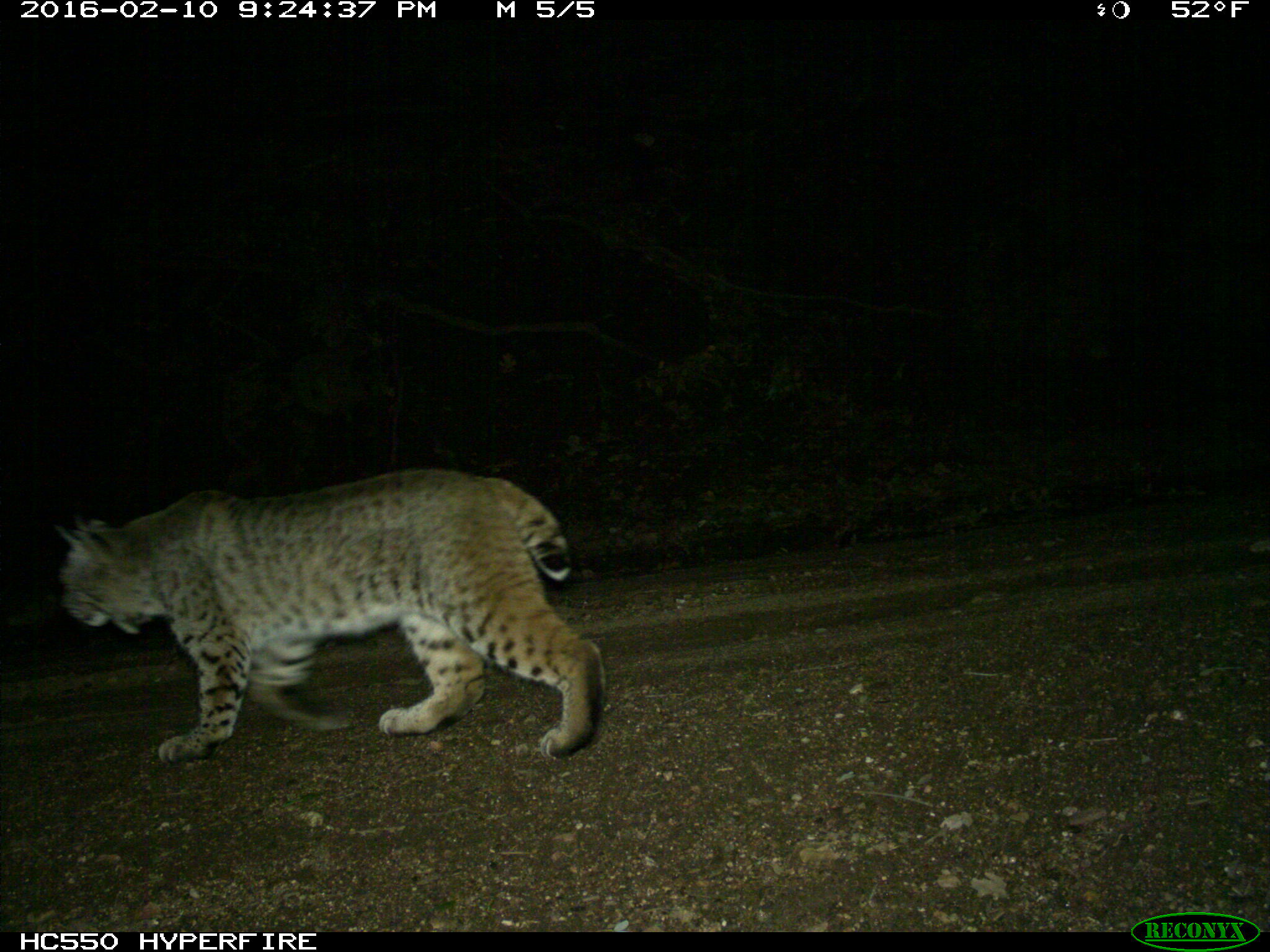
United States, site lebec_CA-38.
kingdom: Animalia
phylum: Chordata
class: Mammalia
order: Carnivora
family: Felidae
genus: Lynx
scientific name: Lynx rufus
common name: bobcat